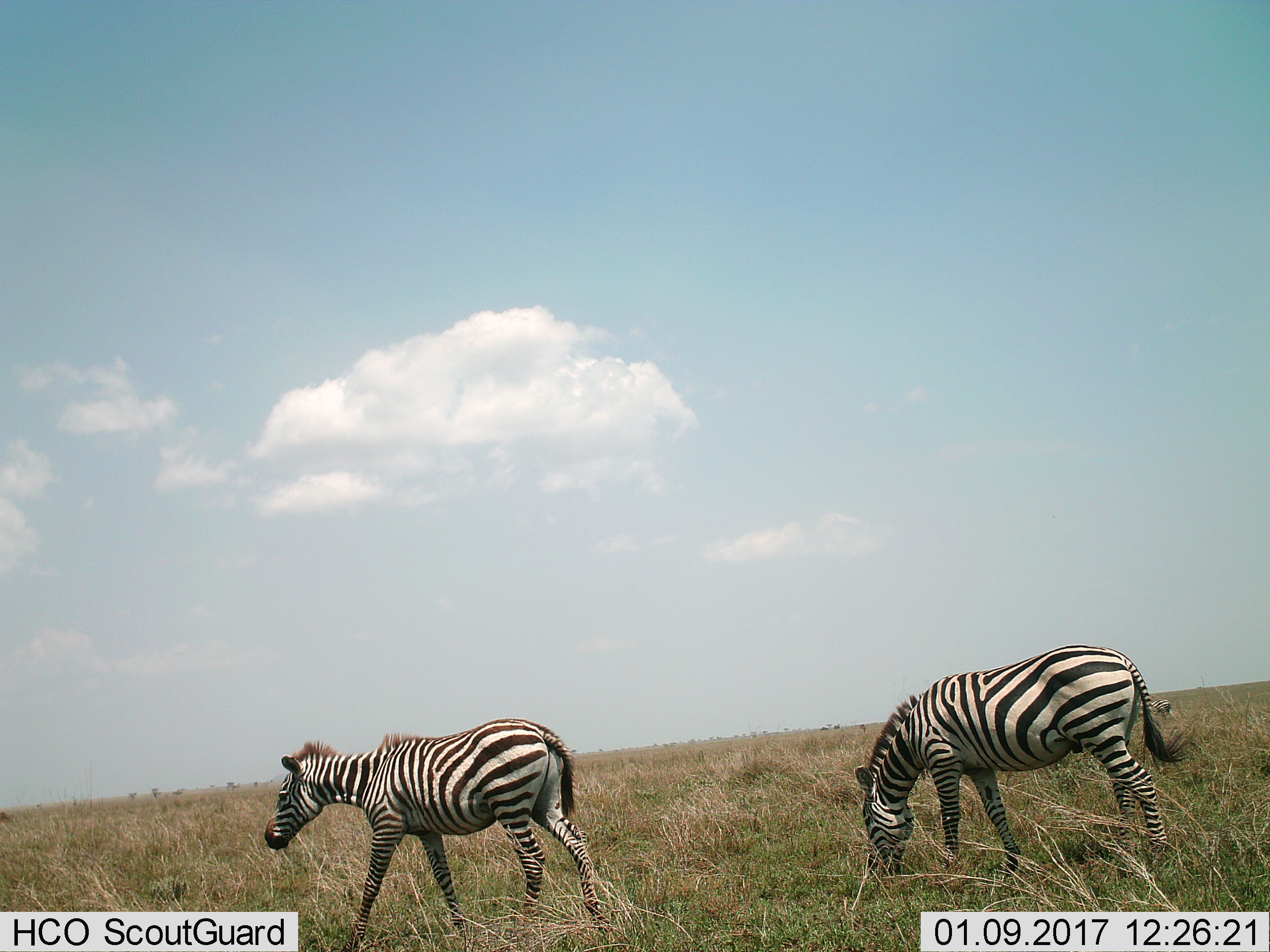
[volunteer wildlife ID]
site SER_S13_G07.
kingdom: Animalia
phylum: Chordata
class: Mammalia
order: Perissodactyla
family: Equidae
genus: Equus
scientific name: Equus quagga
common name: plains zebra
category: zebraplains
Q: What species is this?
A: Zebraplains (plains zebra) (Equus quagga).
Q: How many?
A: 2.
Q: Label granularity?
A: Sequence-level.